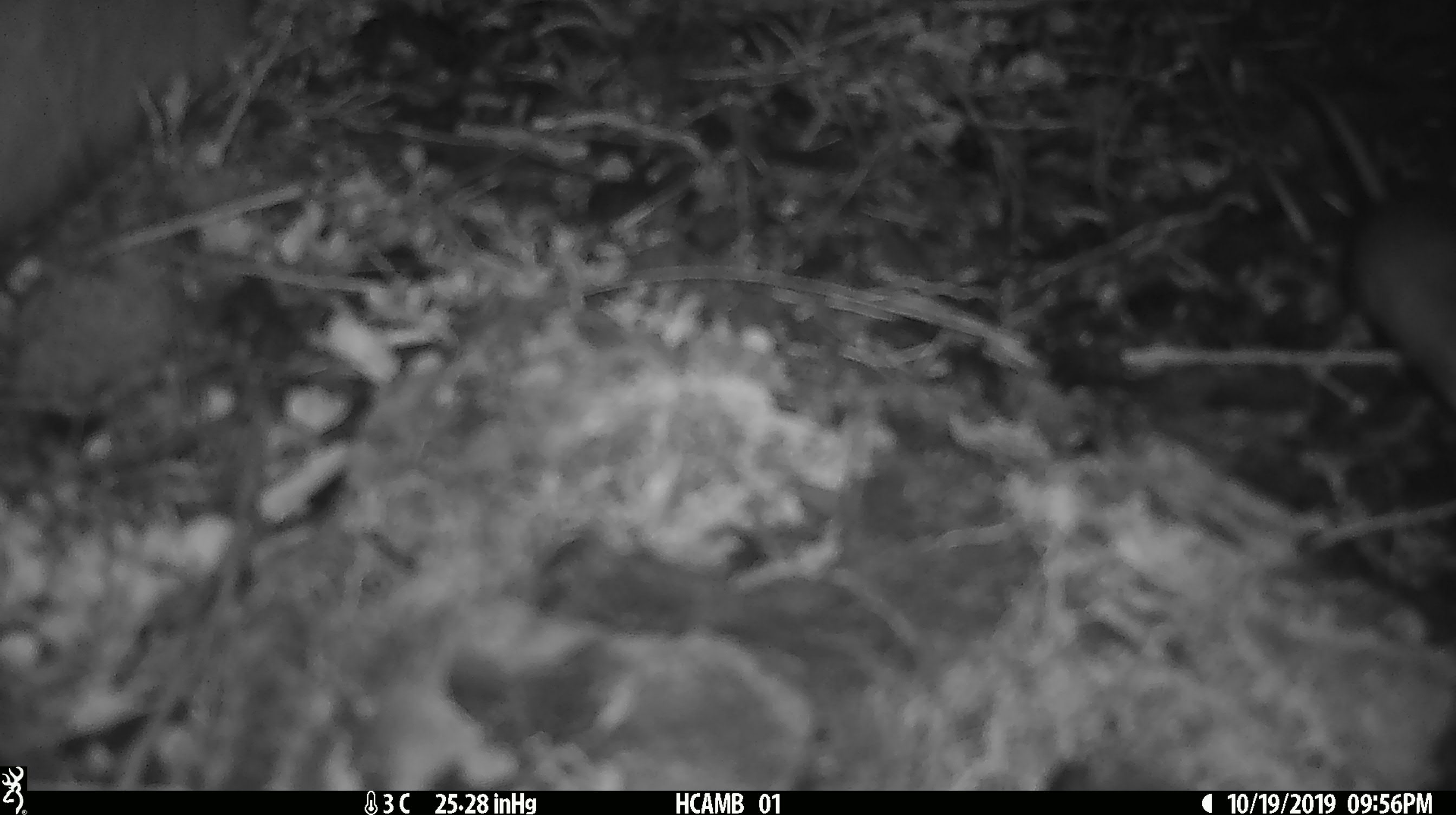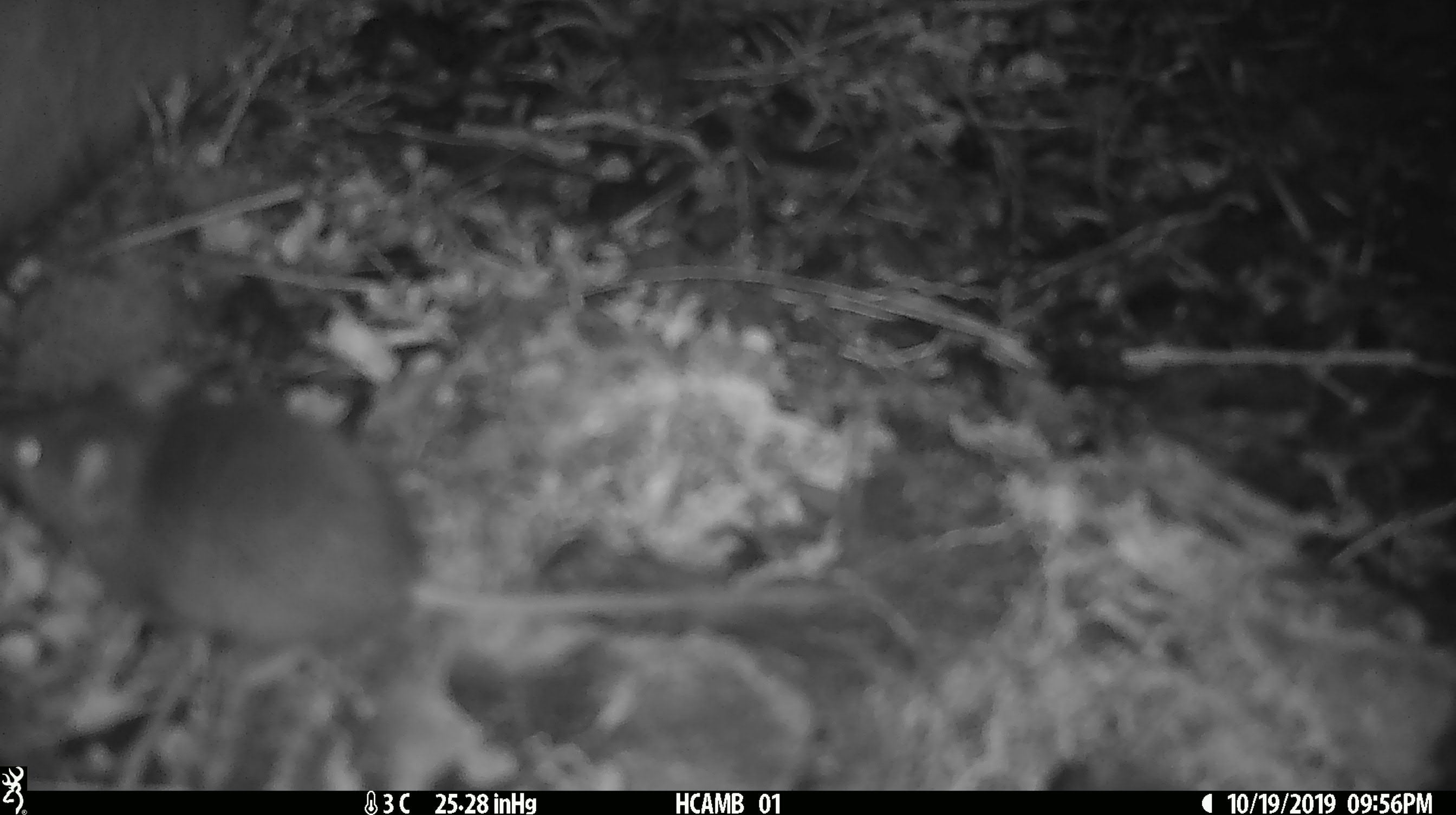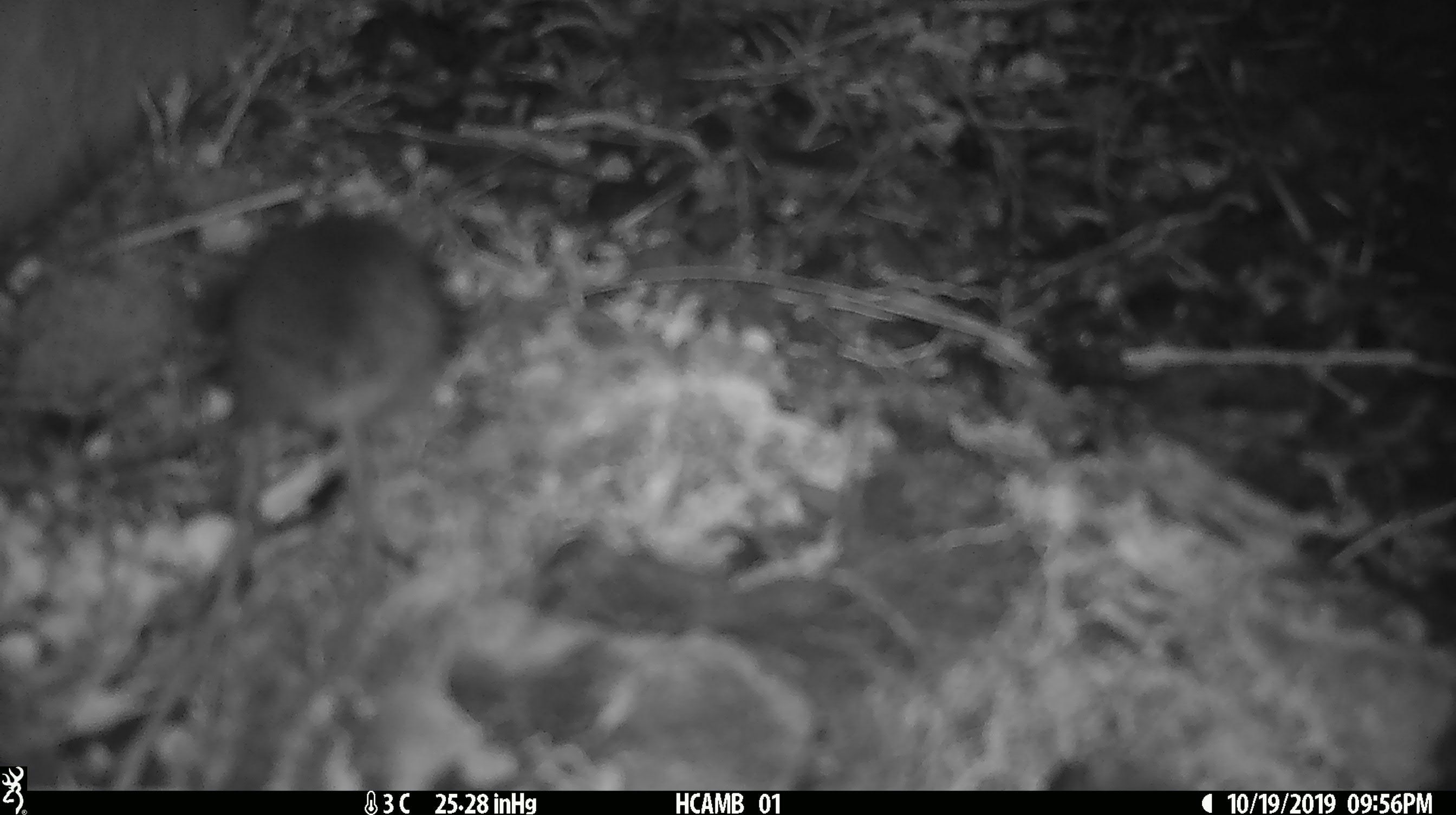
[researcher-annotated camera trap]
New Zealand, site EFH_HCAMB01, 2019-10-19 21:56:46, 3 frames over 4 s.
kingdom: Animalia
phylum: Chordata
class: Mammalia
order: Rodentia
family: Muridae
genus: Mus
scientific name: Mus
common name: mouse